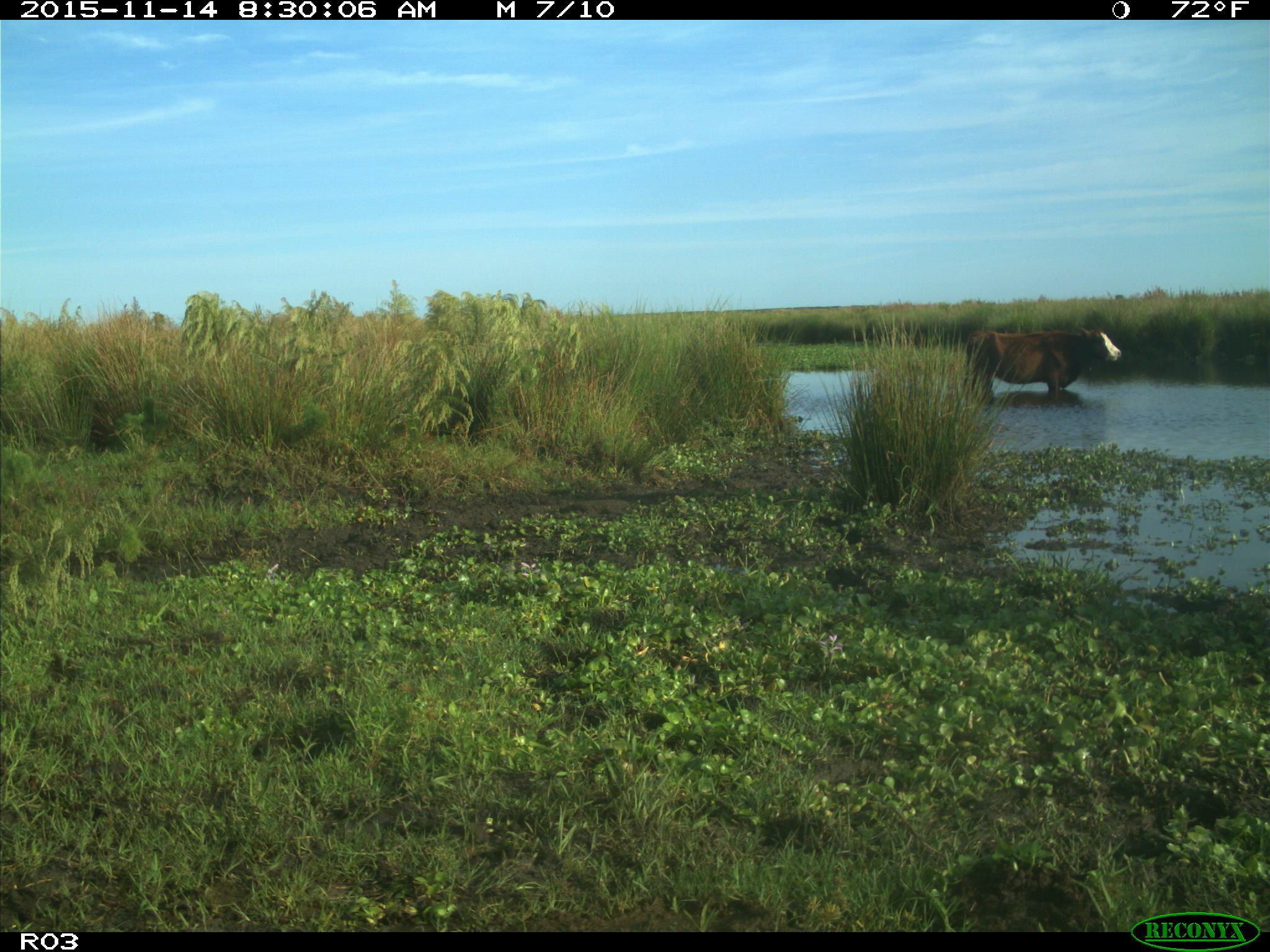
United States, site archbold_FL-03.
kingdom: Animalia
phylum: Chordata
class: Mammalia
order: Artiodactyla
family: Bovidae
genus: Bos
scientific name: Bos taurus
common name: domestic cow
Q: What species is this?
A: Bos taurus (domestic cow).